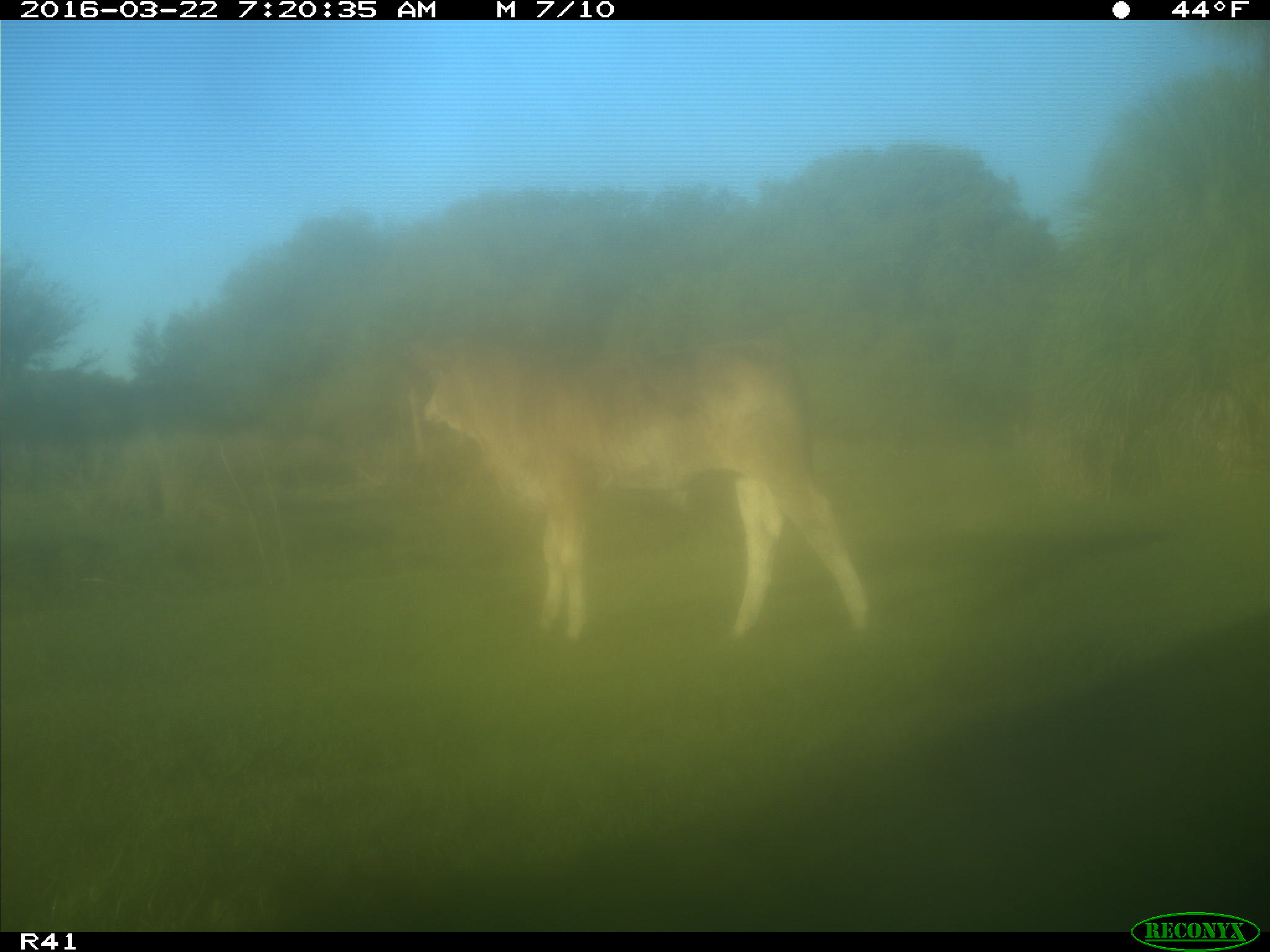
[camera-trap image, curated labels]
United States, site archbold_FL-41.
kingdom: Animalia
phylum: Chordata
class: Mammalia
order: Artiodactyla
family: Bovidae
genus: Bos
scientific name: Bos taurus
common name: domestic cow